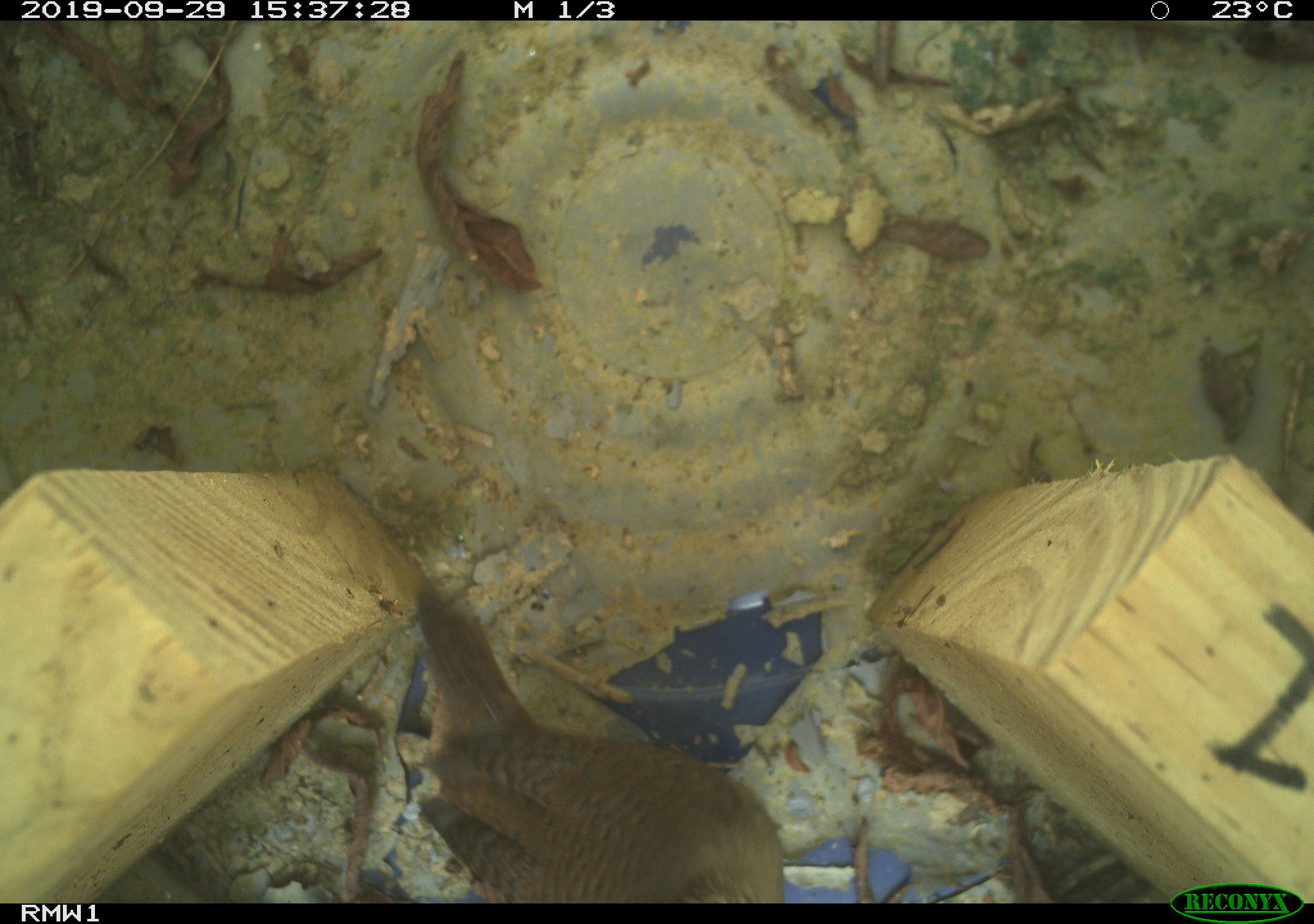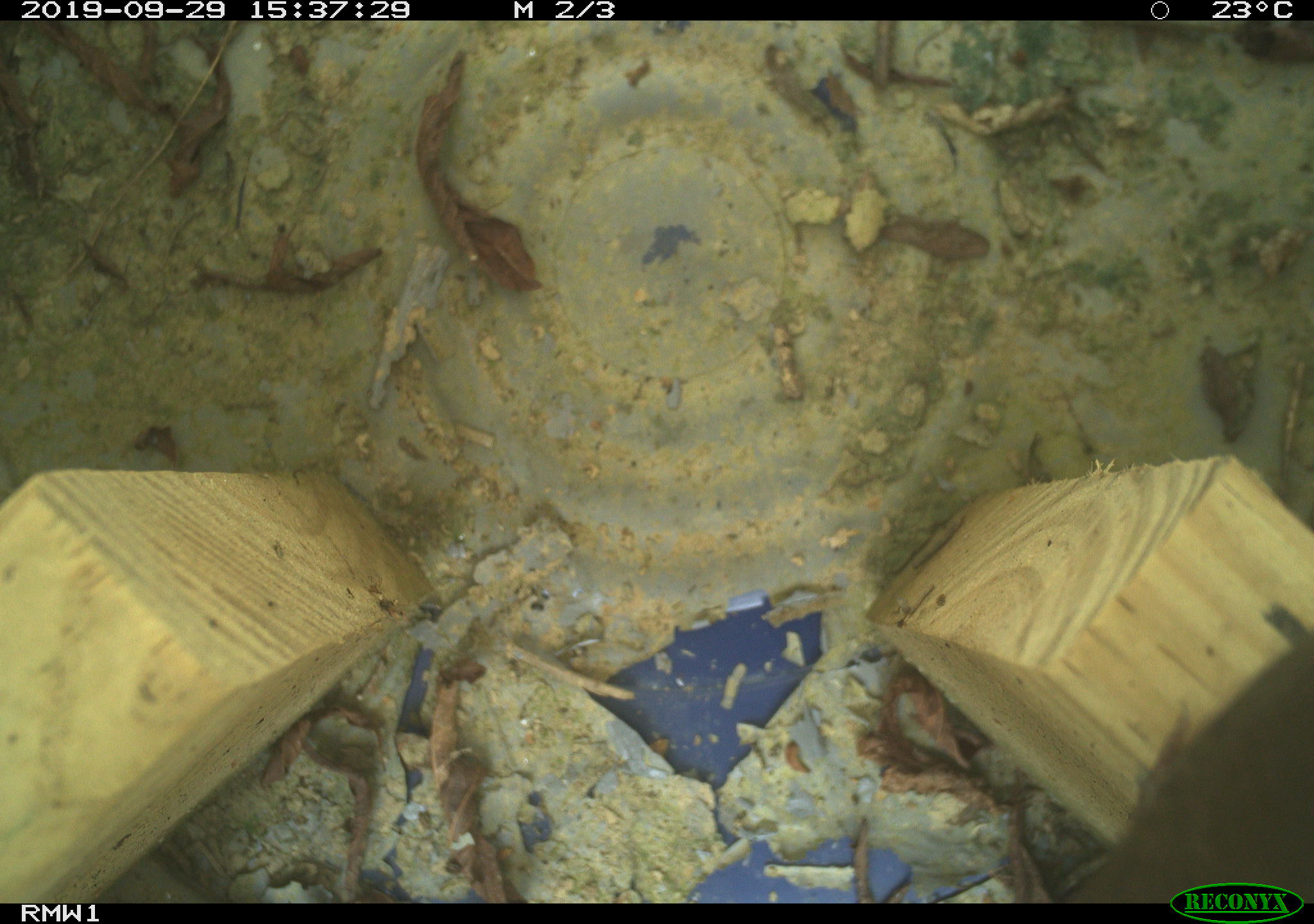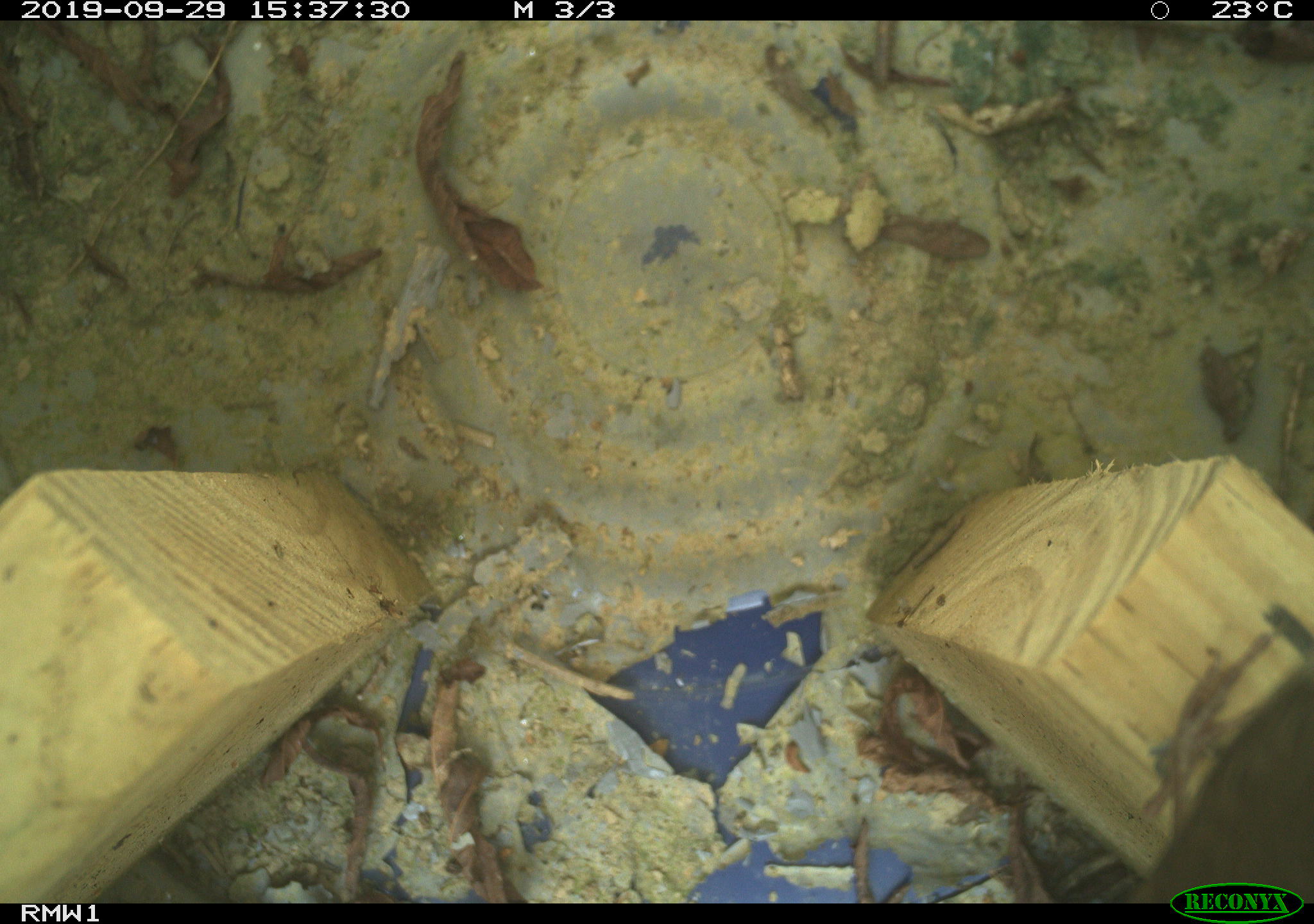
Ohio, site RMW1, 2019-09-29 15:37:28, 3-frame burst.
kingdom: Animalia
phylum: Chordata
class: Aves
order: Passeriformes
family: Troglodytidae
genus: Troglodytes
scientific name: Troglodytes aedon aedon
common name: northern house wren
Northern house wren (Troglodytes aedon aedon).